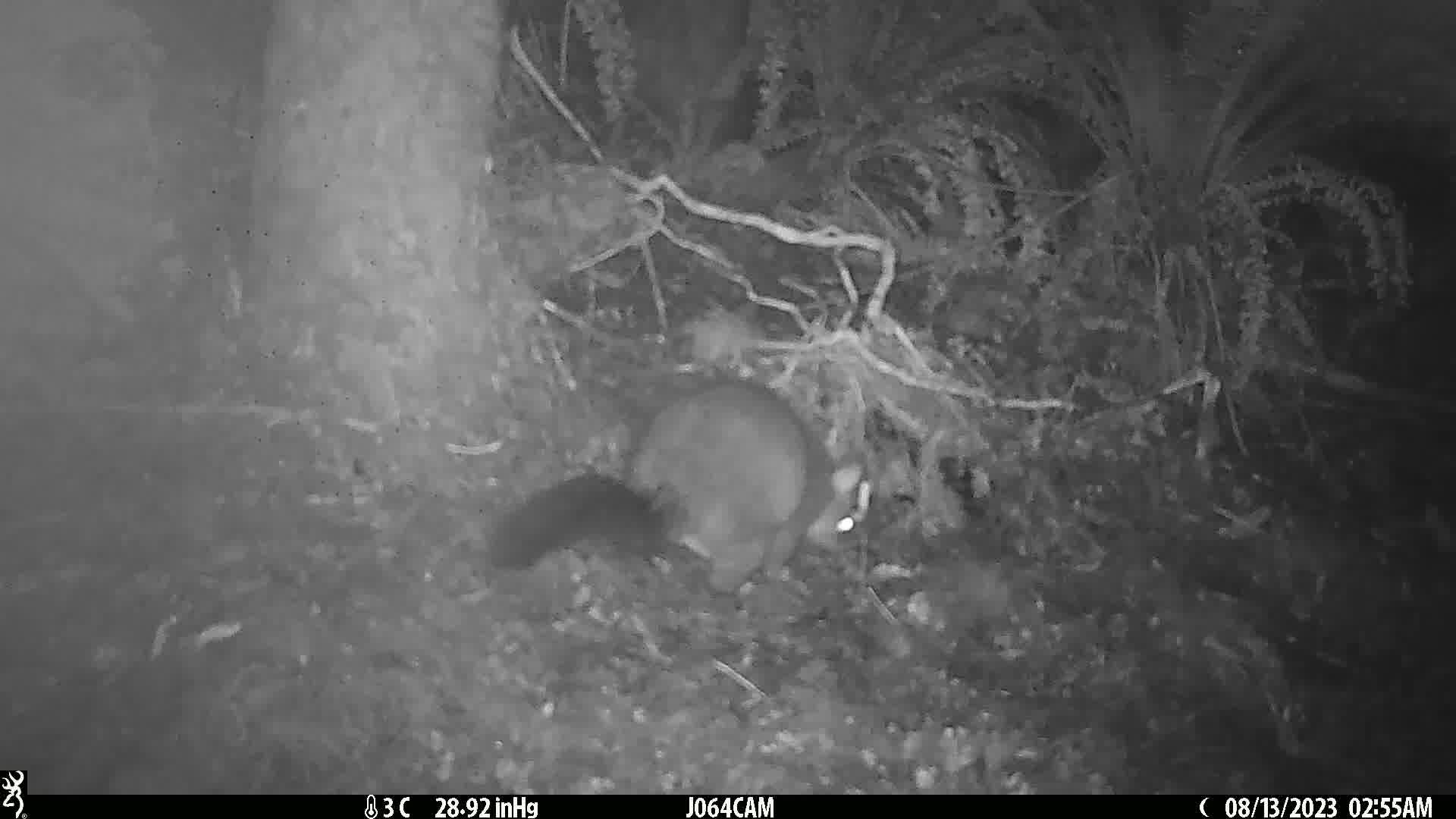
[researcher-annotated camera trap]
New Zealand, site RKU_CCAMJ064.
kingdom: Animalia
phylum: Chordata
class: Mammalia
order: Diprotodontia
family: Phalangeridae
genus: Trichosurus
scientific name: Trichosurus vulpecula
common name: common brushtail possum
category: possum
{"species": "possum (common brushtail possum) (Trichosurus vulpecula)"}